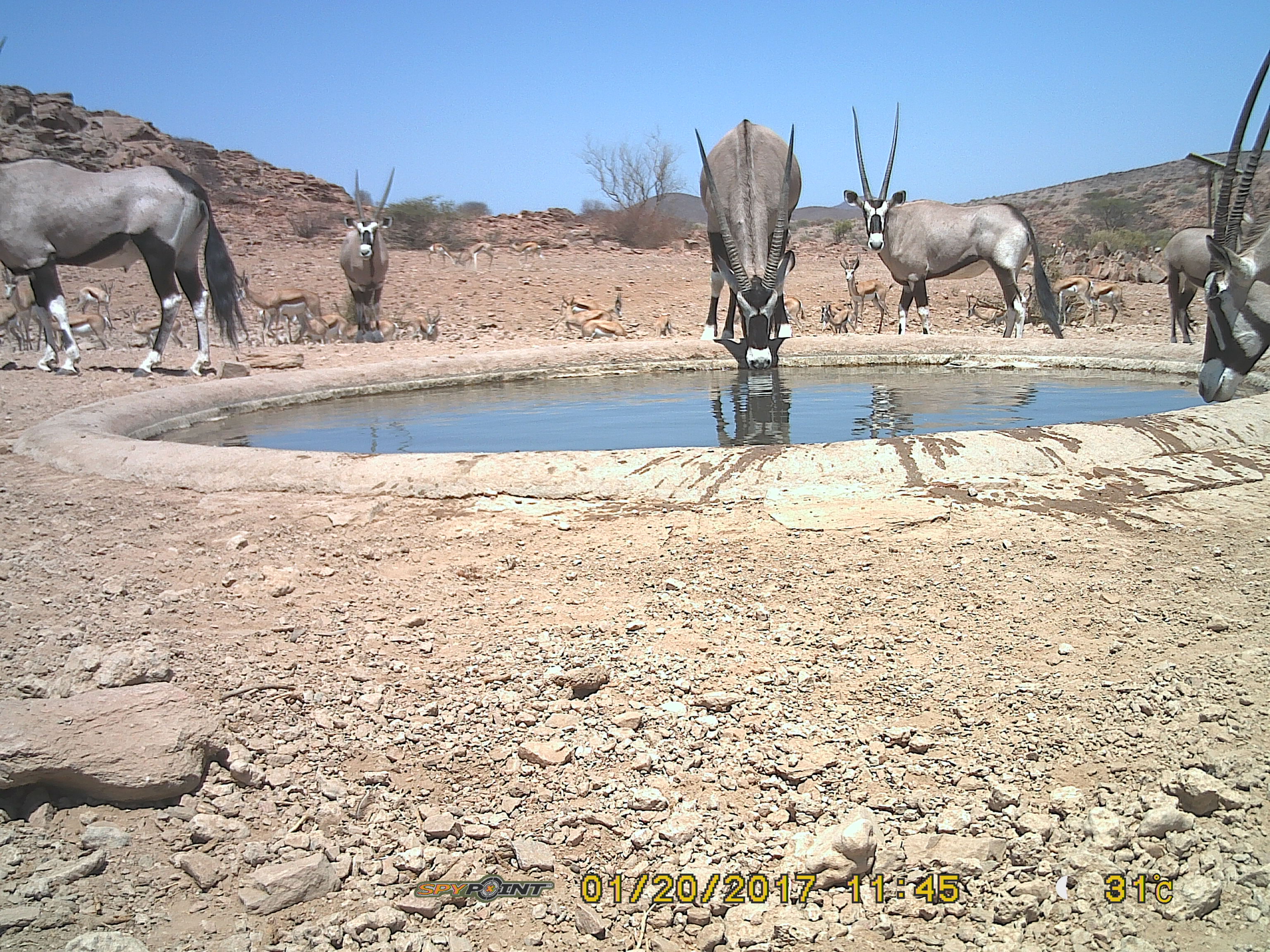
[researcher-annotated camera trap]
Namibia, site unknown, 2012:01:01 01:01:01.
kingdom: Animalia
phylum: Chordata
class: Mammalia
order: Artiodactyla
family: Bovidae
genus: Oryx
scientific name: Oryx gazella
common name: gemsbok